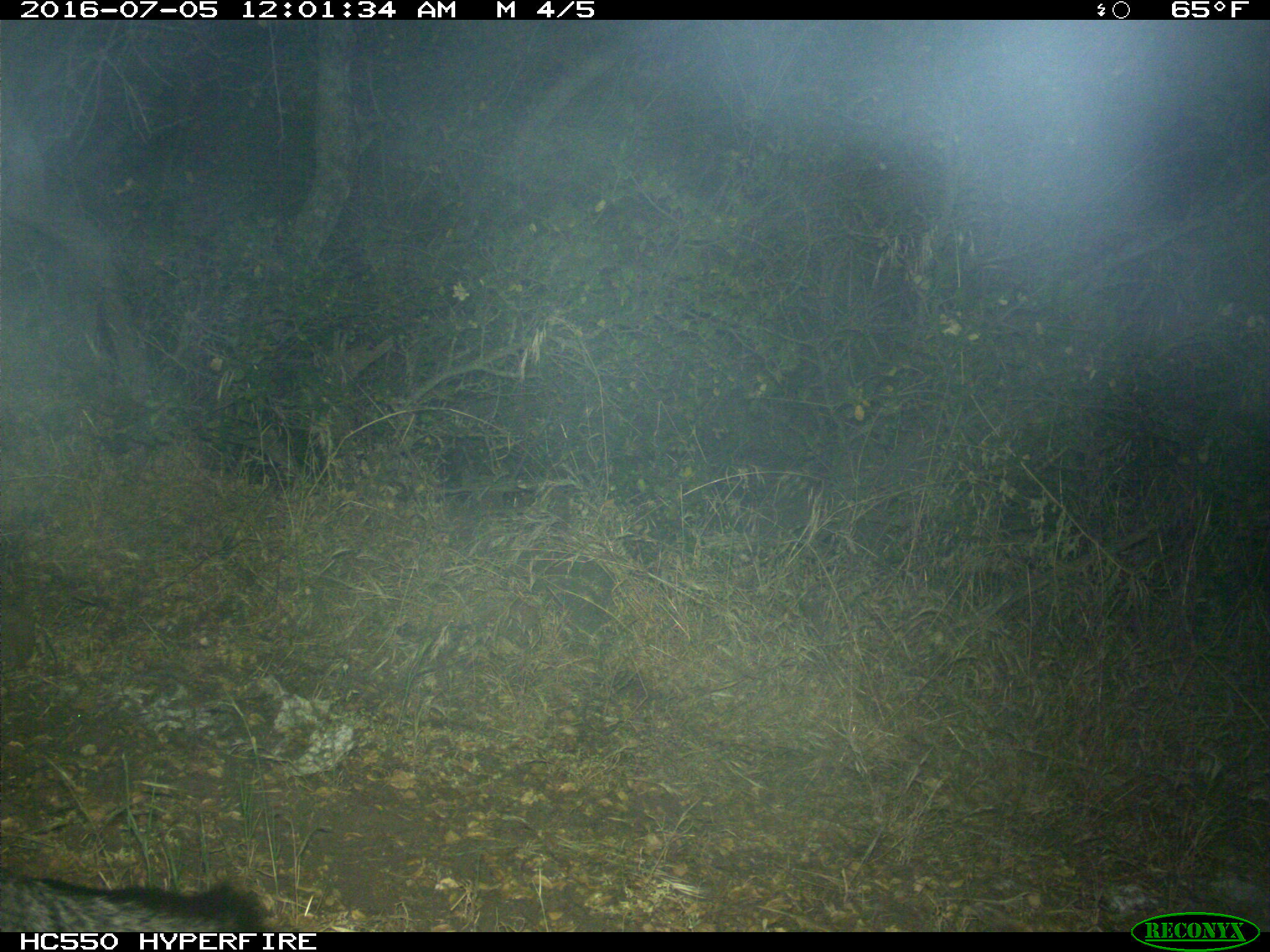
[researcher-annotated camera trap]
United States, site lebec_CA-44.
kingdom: Animalia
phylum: Chordata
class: Mammalia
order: Carnivora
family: Canidae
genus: Urocyon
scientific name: Urocyon cinereoargenteus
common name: gray fox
Urocyon cinereoargenteus (gray fox).